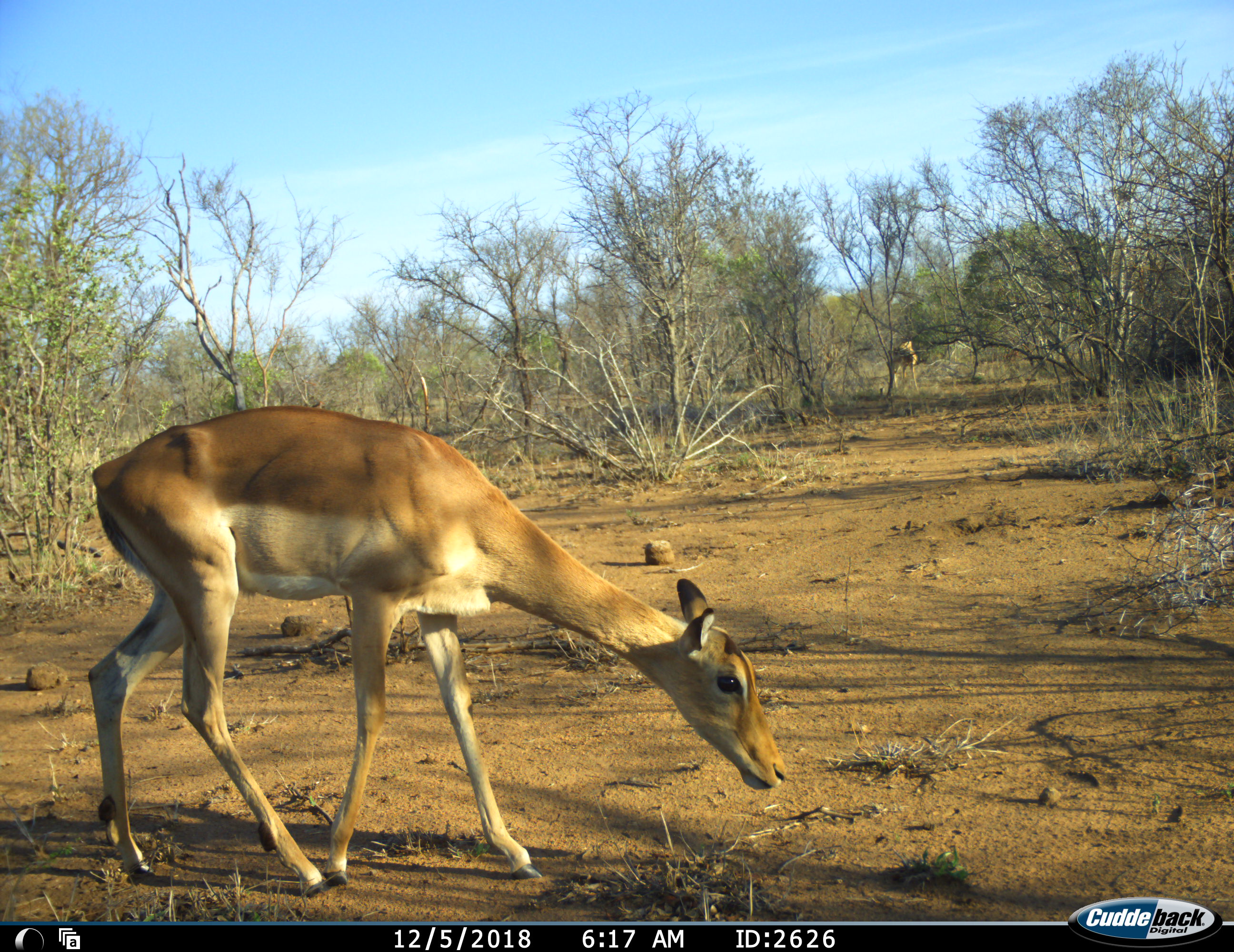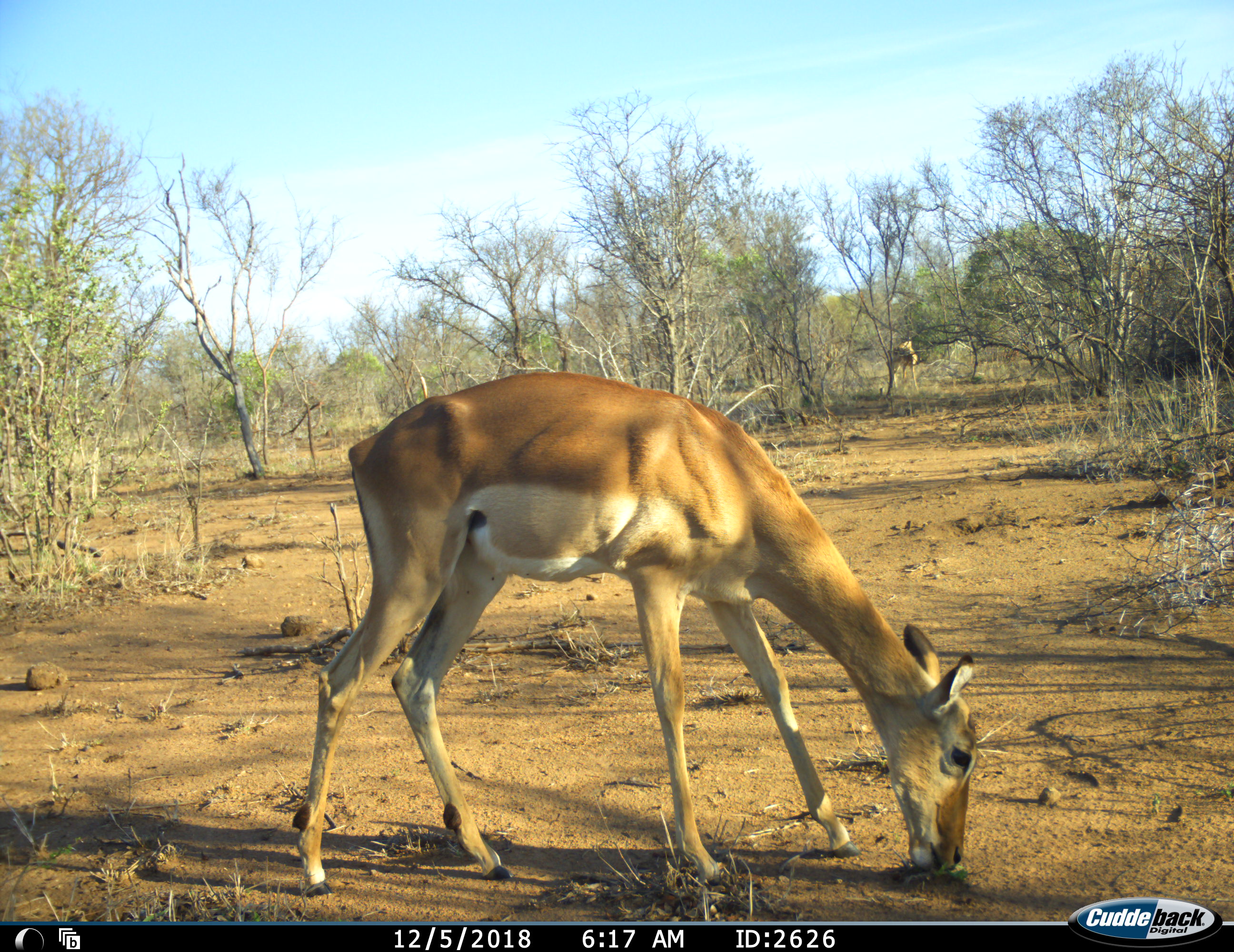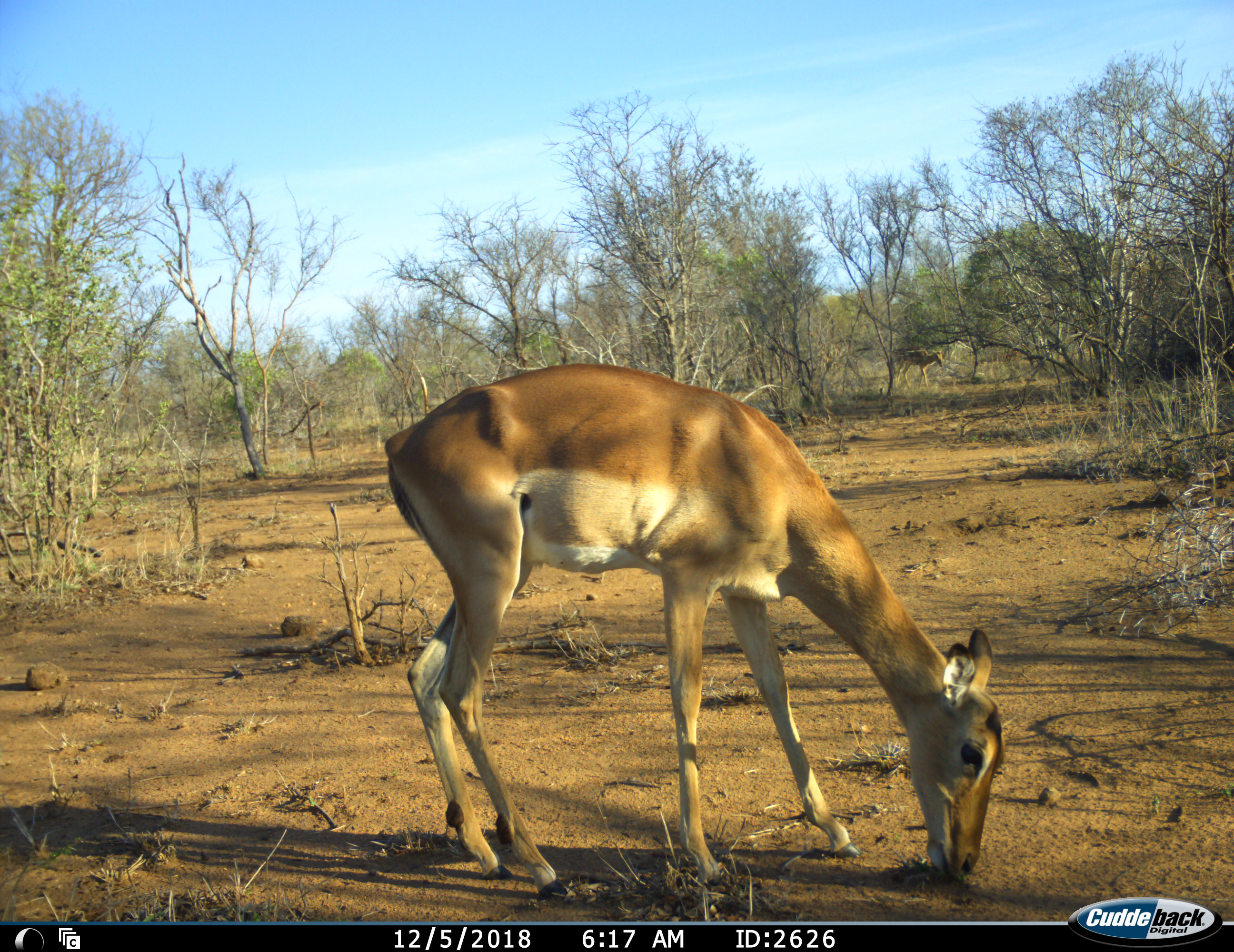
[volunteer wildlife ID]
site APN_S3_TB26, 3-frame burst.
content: unidentified animal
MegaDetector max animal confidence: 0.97